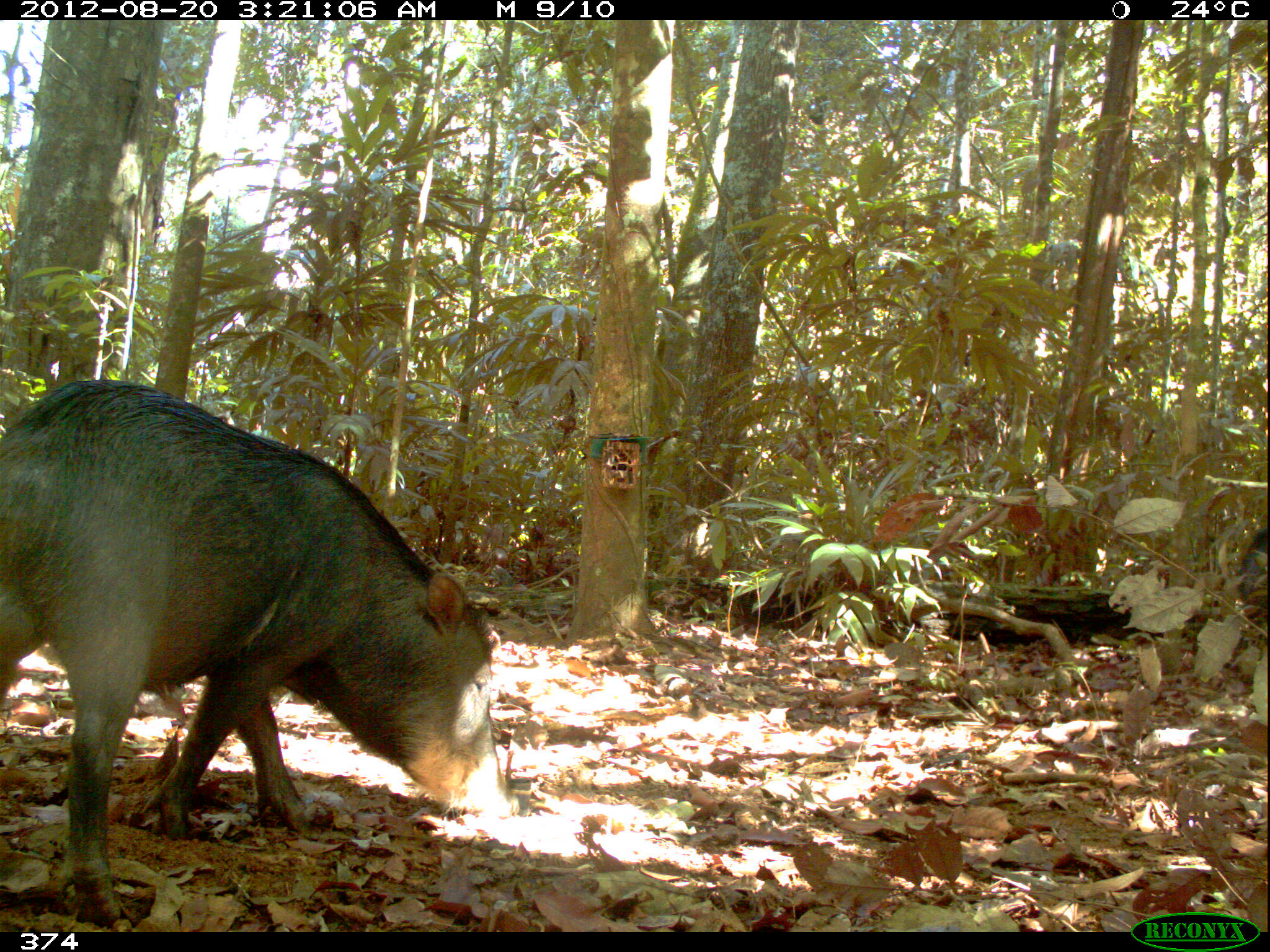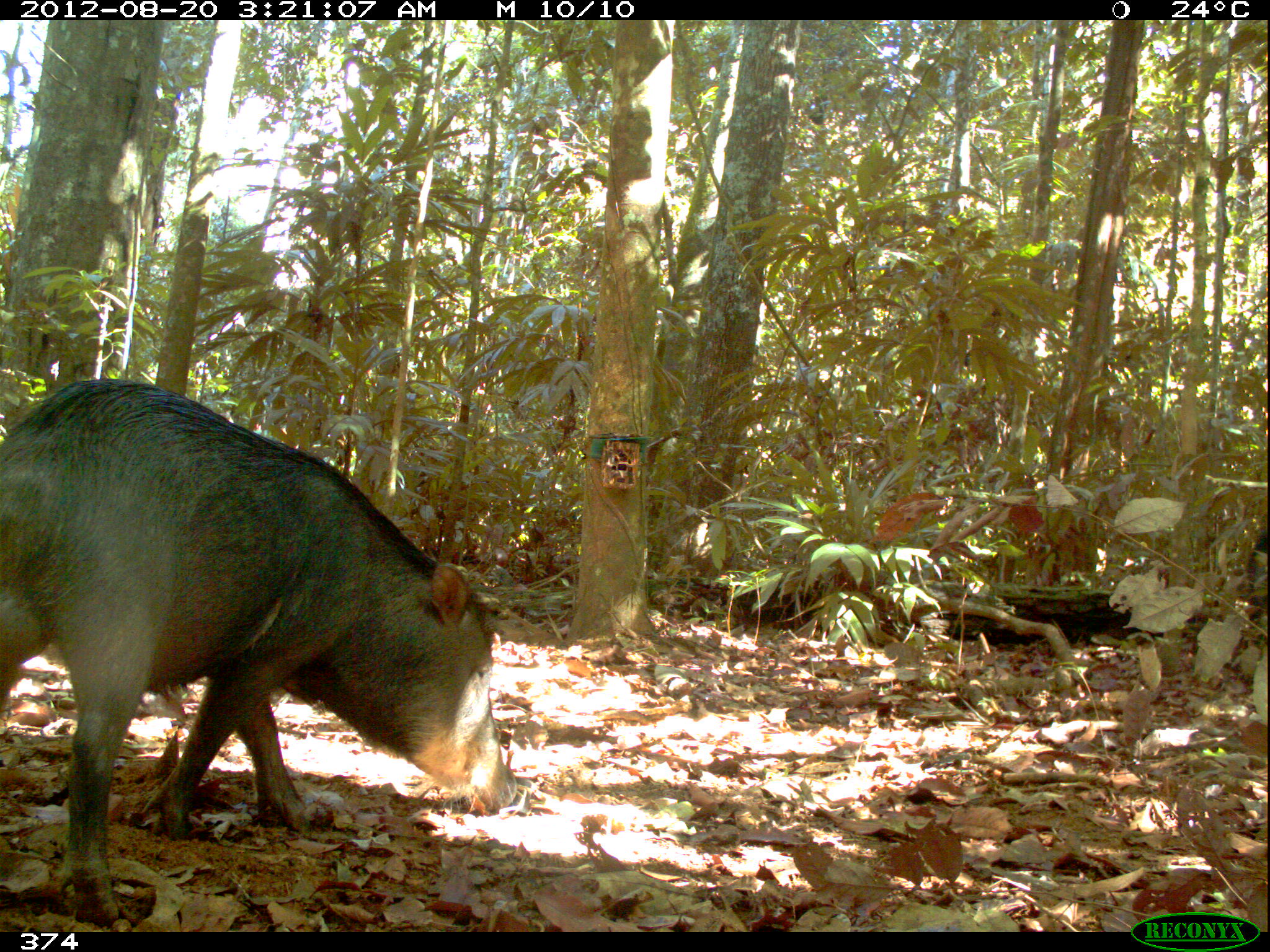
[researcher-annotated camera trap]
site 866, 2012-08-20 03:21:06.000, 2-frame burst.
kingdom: Animalia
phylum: Chordata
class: Mammalia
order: Artiodactyla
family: Tayassuidae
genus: Tayassu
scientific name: Tayassu pecari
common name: white-lipped peccary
Tayassu pecari (white-lipped peccary).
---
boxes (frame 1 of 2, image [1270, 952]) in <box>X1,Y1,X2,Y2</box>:
tayassu pecari: <box>0,373,516,932</box>; <box>1229,521,1270,616</box>